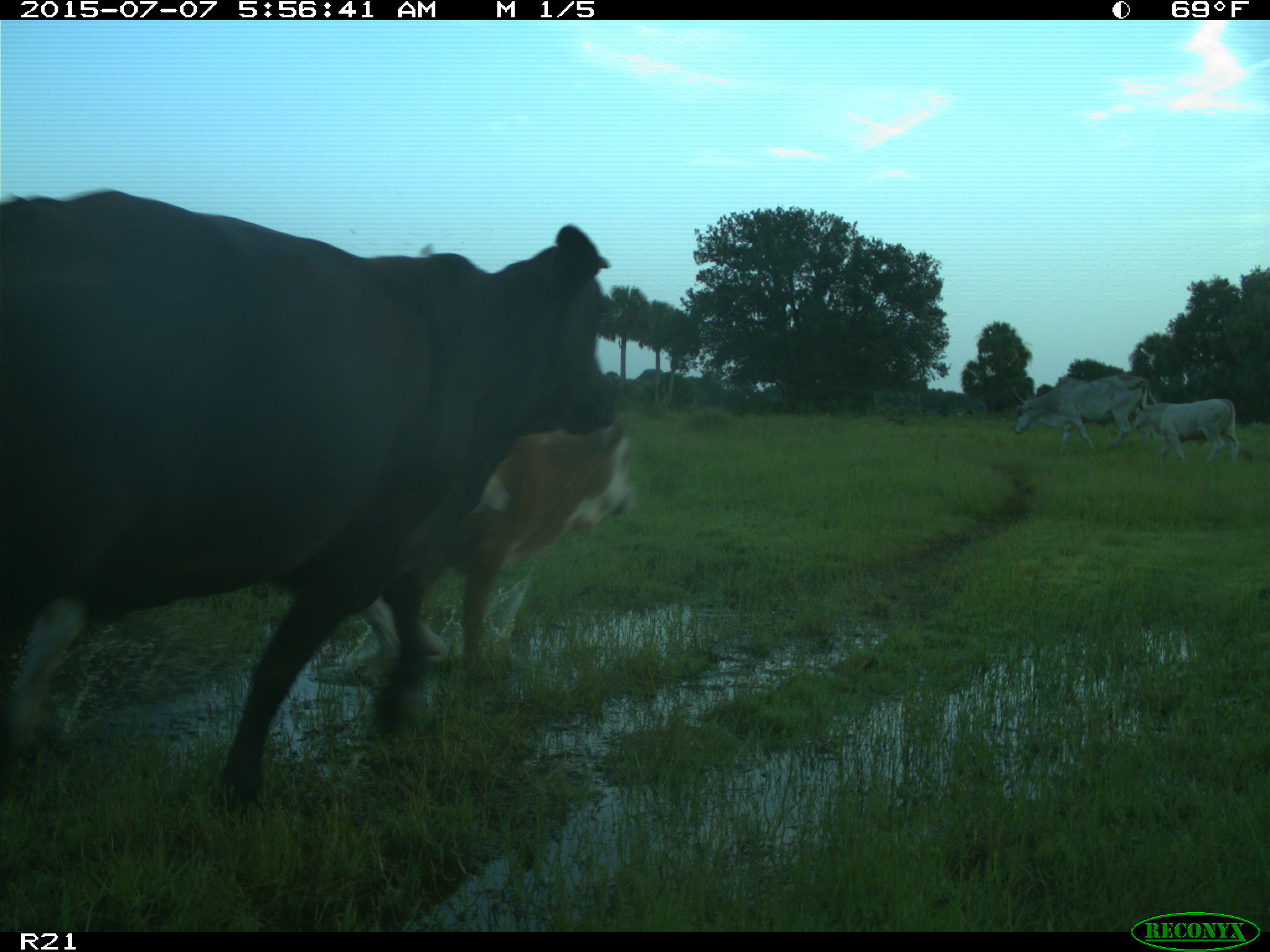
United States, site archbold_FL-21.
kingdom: Animalia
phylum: Chordata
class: Mammalia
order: Artiodactyla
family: Bovidae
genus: Bos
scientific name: Bos taurus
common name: domestic cow